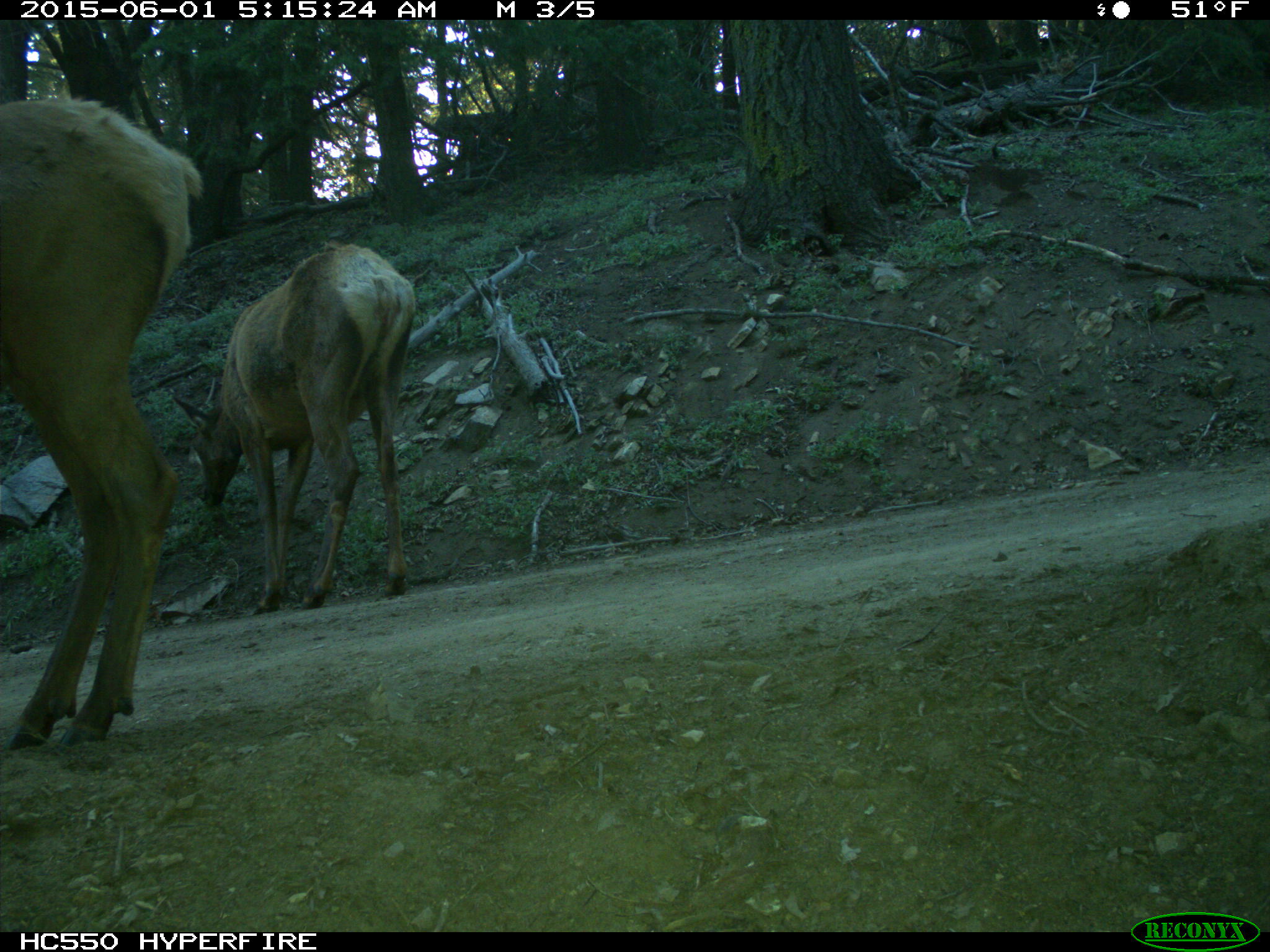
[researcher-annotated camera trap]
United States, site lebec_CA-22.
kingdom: Animalia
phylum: Chordata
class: Mammalia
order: Artiodactyla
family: Cervidae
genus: Cervus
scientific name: Cervus canadensis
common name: elk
Cervus canadensis (elk).